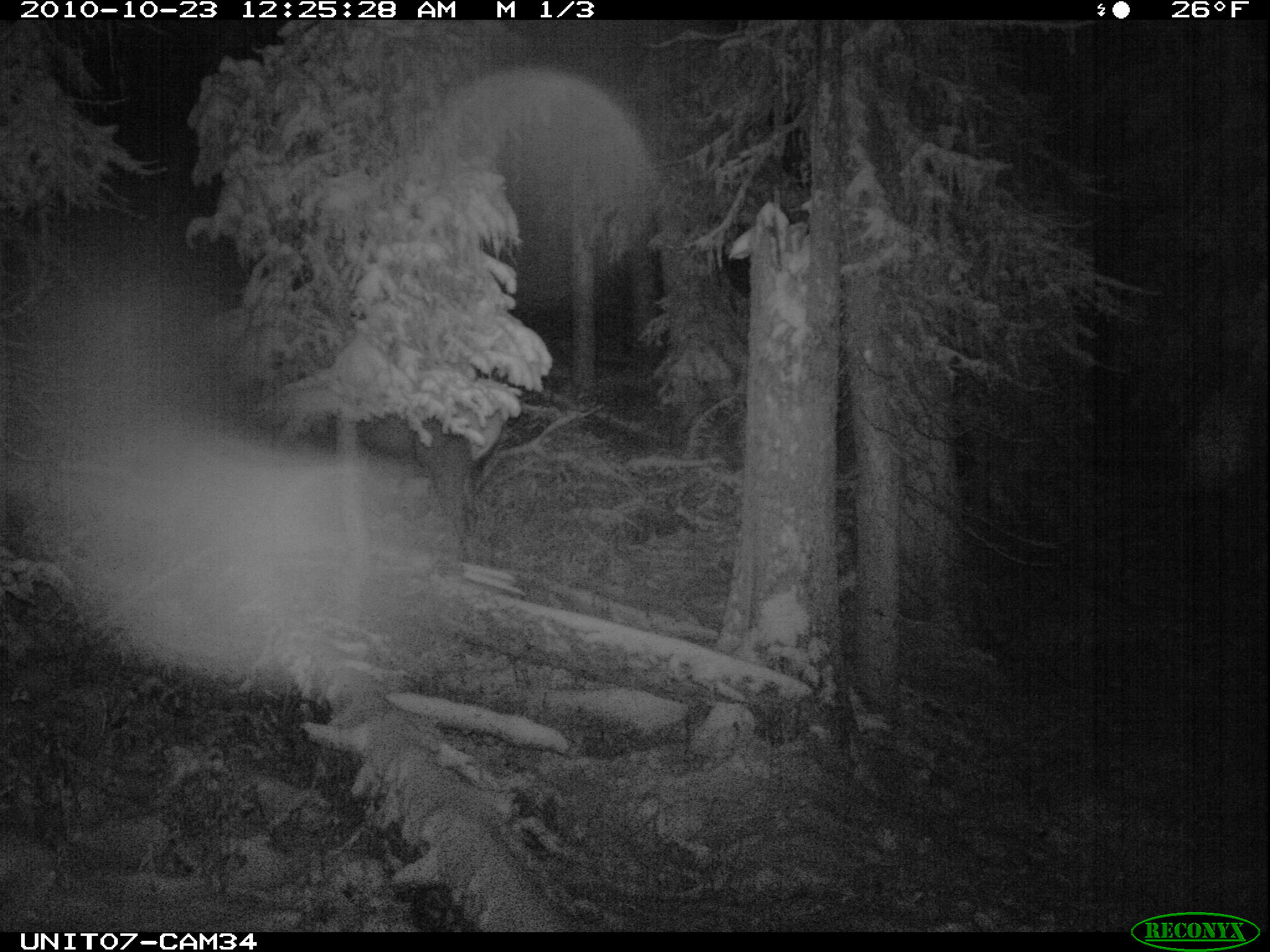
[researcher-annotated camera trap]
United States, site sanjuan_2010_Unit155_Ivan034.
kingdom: Animalia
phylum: Chordata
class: Mammalia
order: Artiodactyla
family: Cervidae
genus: Cervus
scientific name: Cervus elaphus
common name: red deer